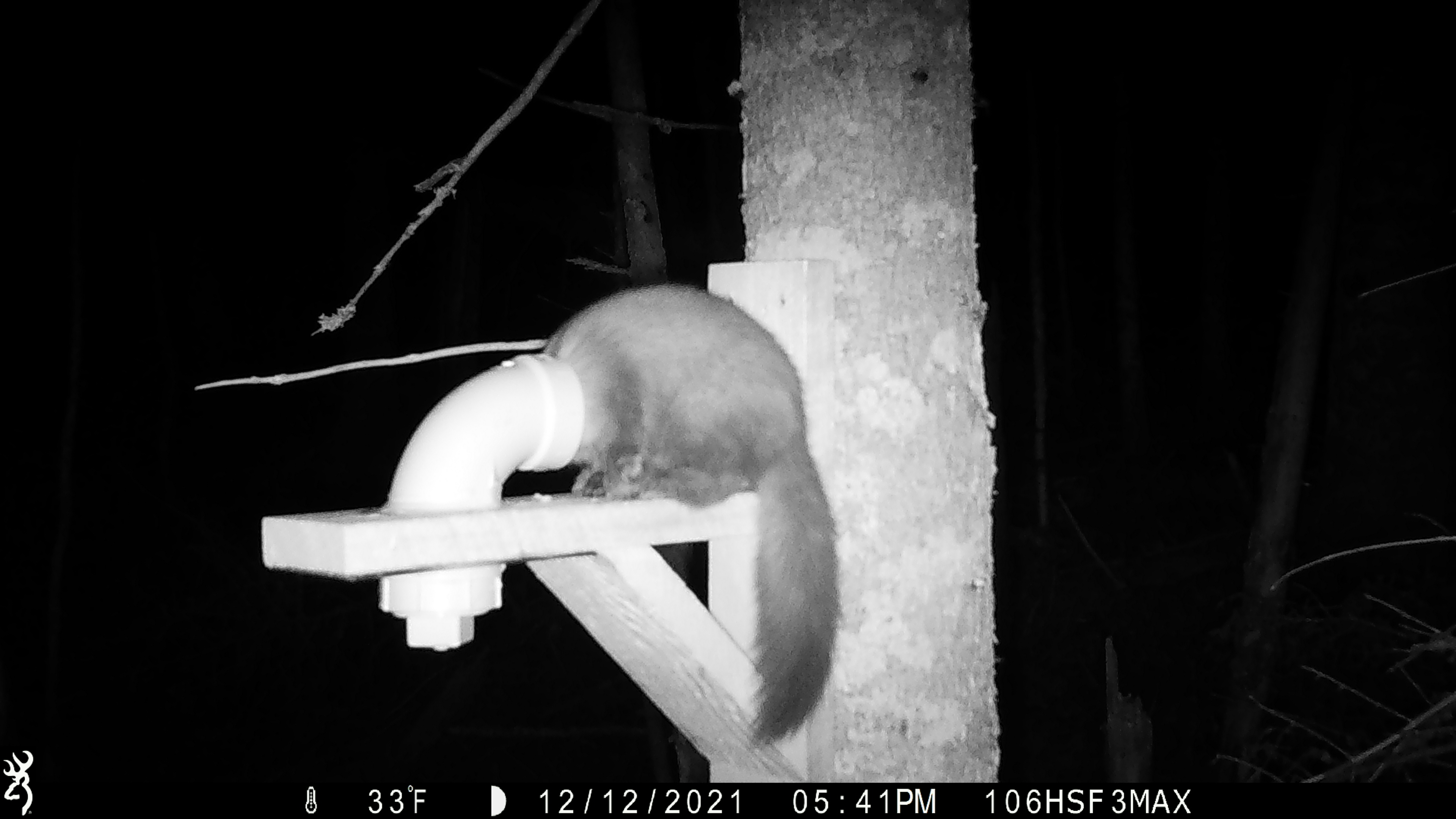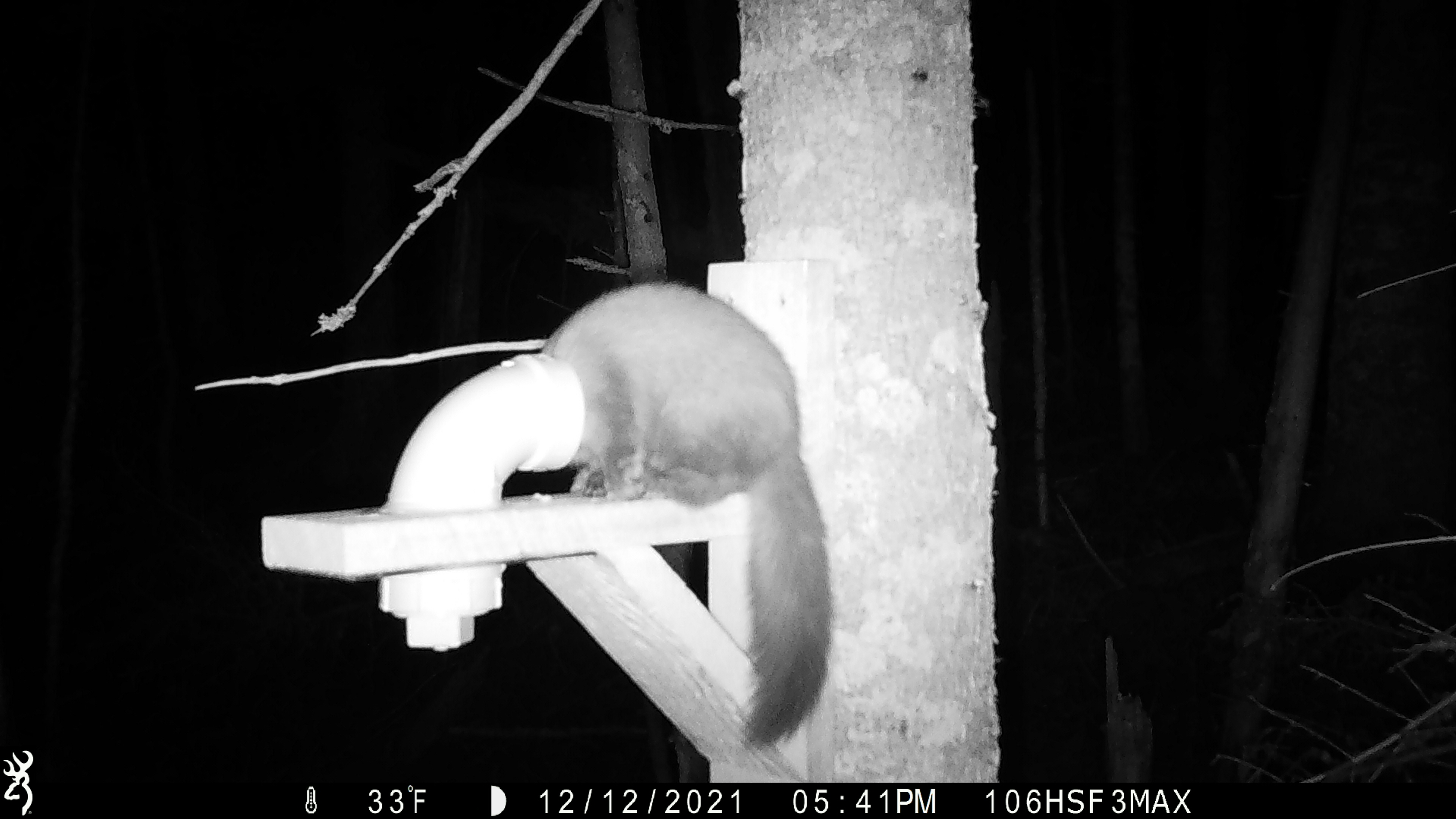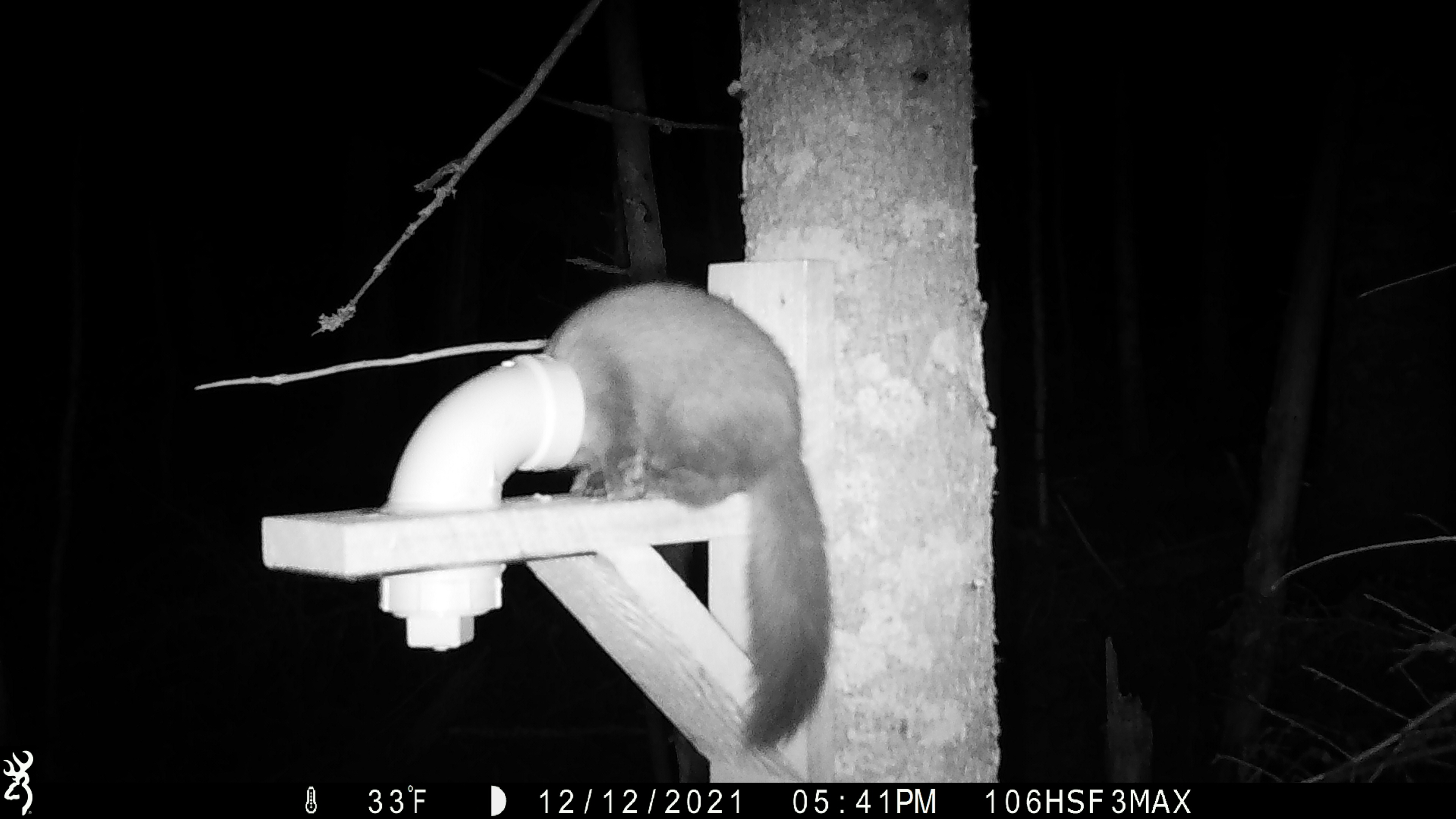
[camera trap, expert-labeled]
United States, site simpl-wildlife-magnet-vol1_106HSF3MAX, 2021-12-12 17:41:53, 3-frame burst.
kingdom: Animalia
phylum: Chordata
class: Mammalia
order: Carnivora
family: Mustelidae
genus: Martes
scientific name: Martes americana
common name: american marten